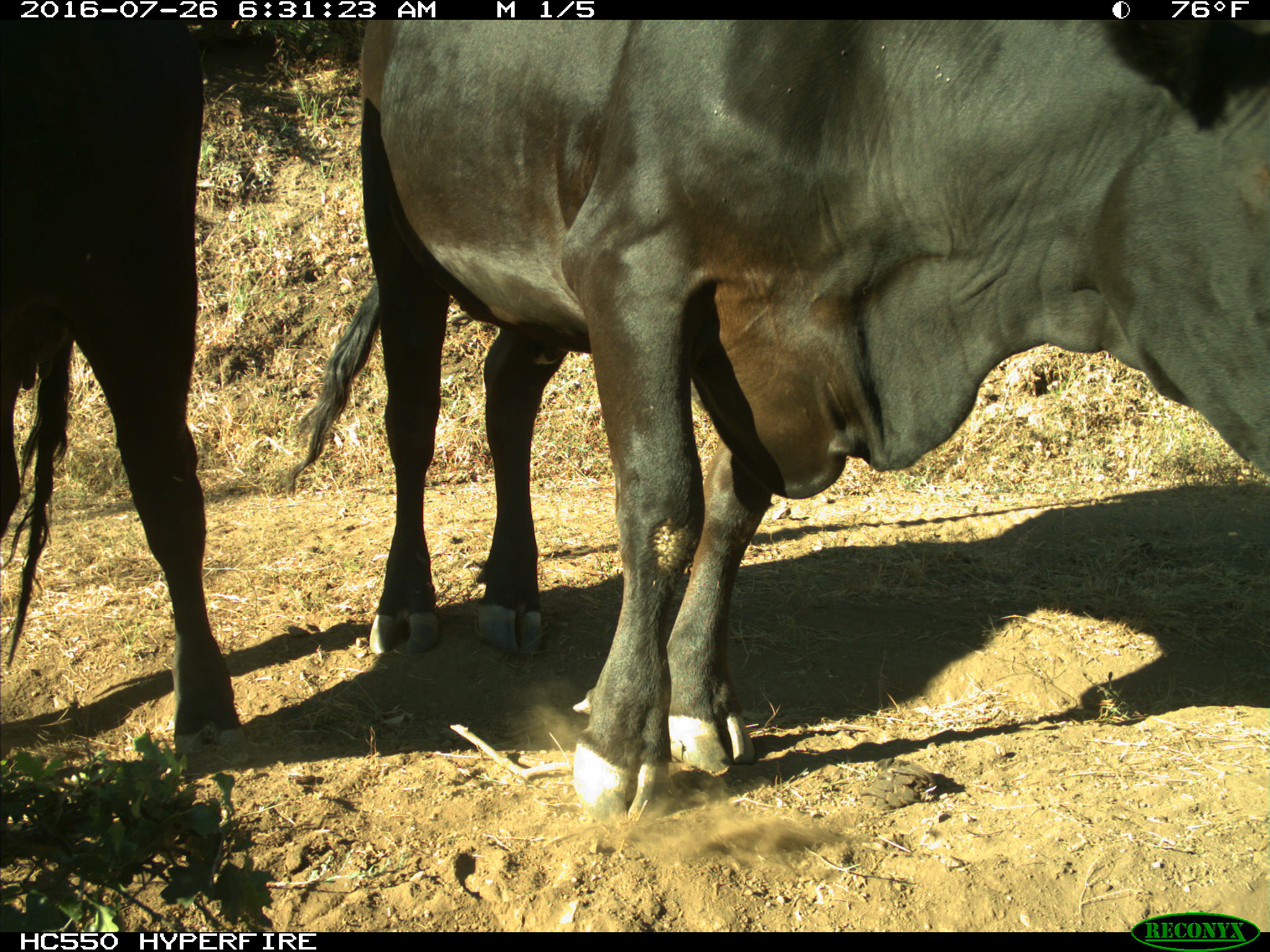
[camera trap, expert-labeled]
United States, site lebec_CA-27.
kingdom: Animalia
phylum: Chordata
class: Mammalia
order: Artiodactyla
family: Bovidae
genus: Bos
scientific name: Bos taurus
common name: domestic cow